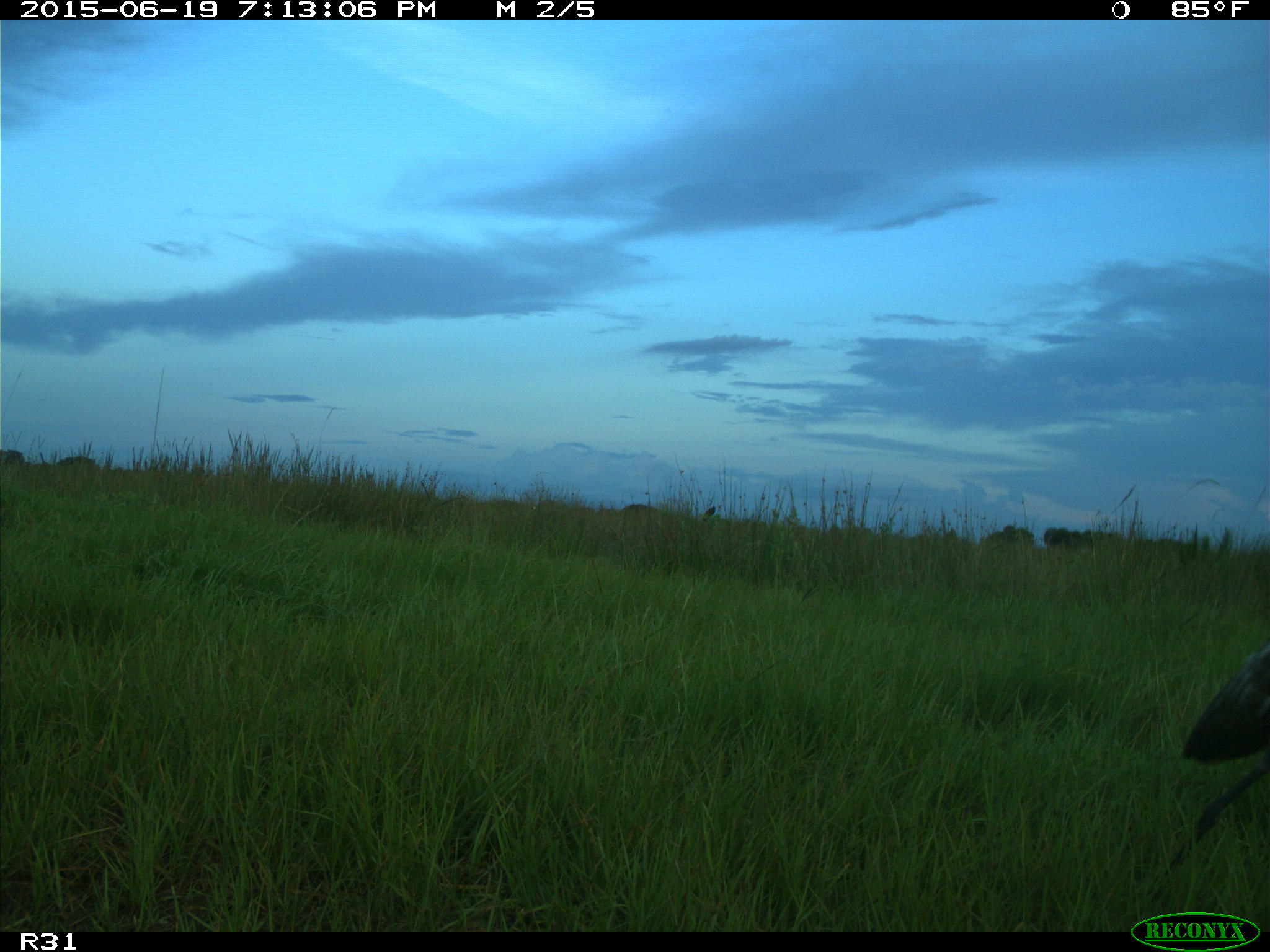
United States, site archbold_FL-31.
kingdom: Animalia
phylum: Chordata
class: Aves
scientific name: Aves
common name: birds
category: unidentified bird